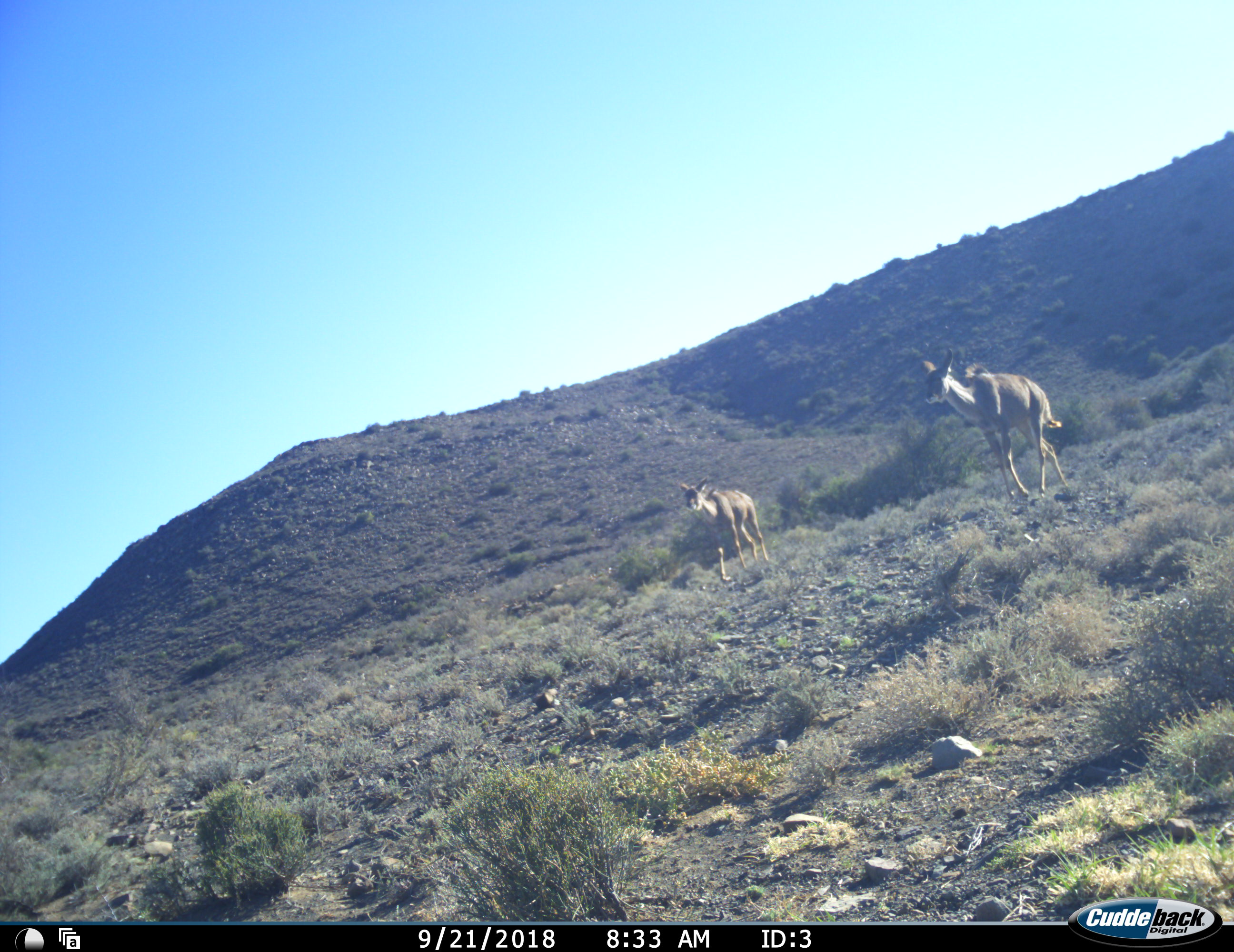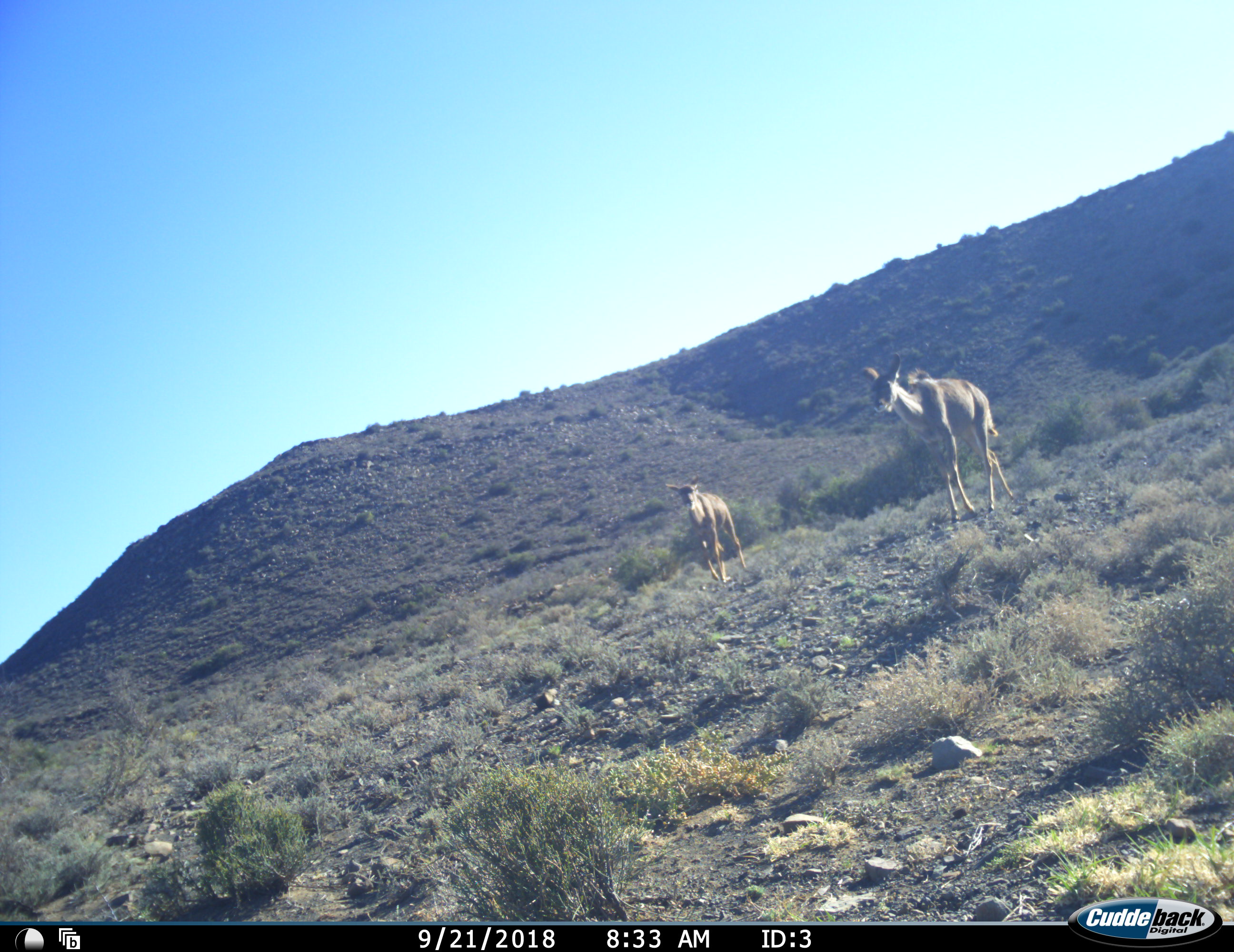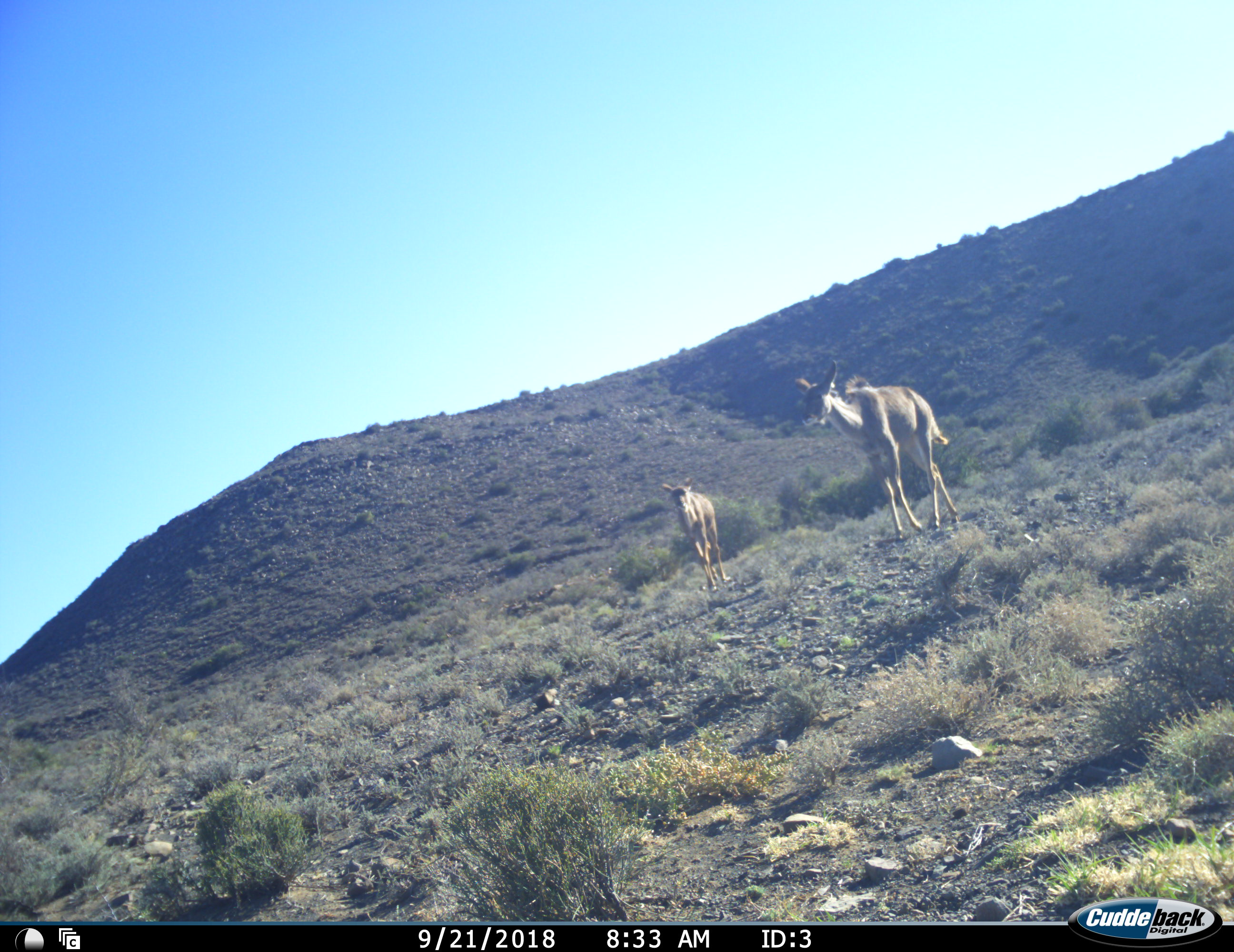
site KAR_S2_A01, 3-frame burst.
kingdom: Animalia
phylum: Chordata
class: Mammalia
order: Artiodactyla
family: Bovidae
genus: Tragelaphus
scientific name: Tragelaphus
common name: kudu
Kudu (Tragelaphus), count 2. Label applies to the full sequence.